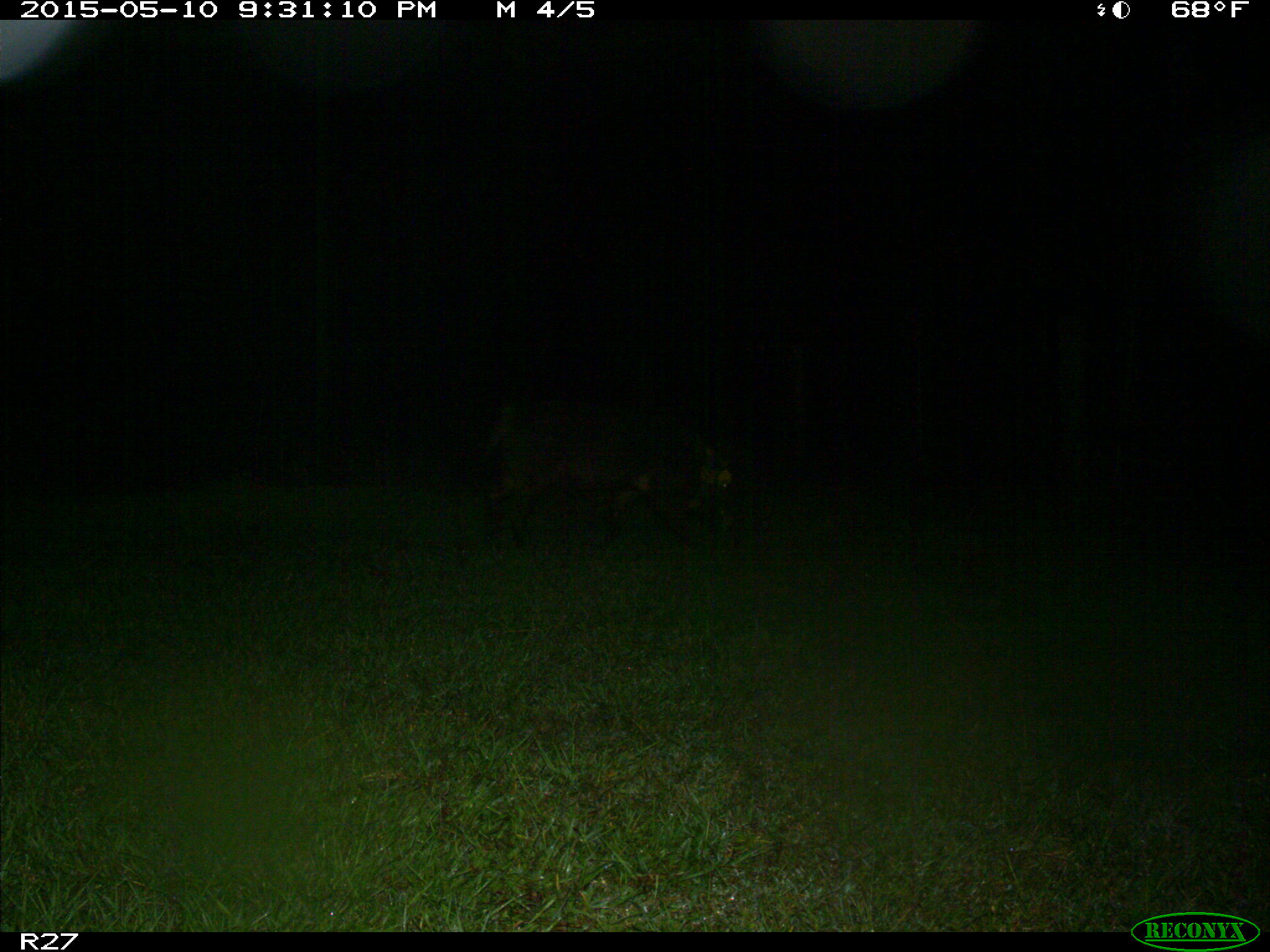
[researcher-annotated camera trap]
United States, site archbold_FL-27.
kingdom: Animalia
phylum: Chordata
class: Mammalia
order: Artiodactyla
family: Suidae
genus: Sus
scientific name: Sus scrofa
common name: wild boar